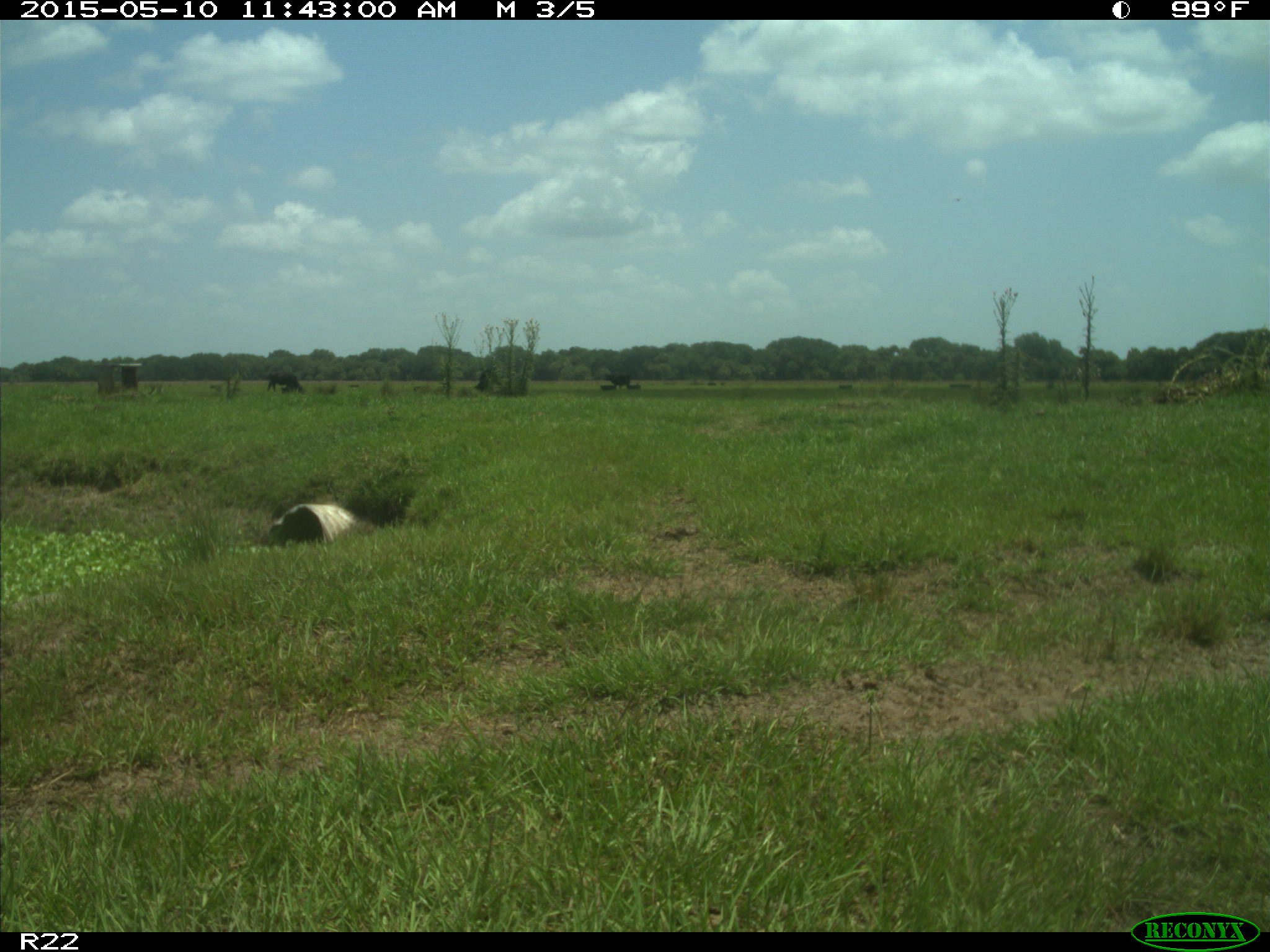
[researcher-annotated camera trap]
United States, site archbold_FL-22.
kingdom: Animalia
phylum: Chordata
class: Mammalia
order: Artiodactyla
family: Bovidae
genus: Bos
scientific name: Bos taurus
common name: domestic cow